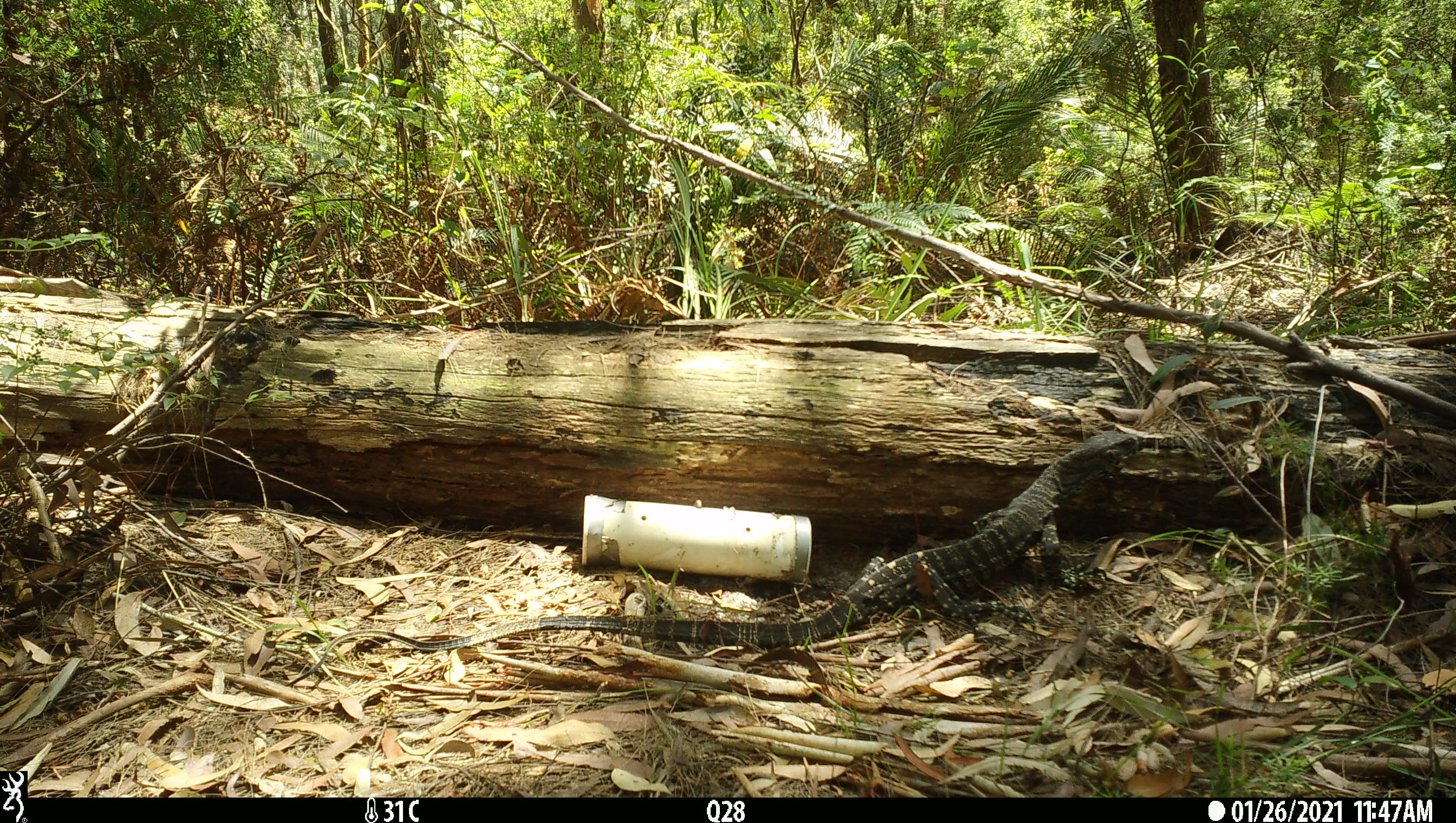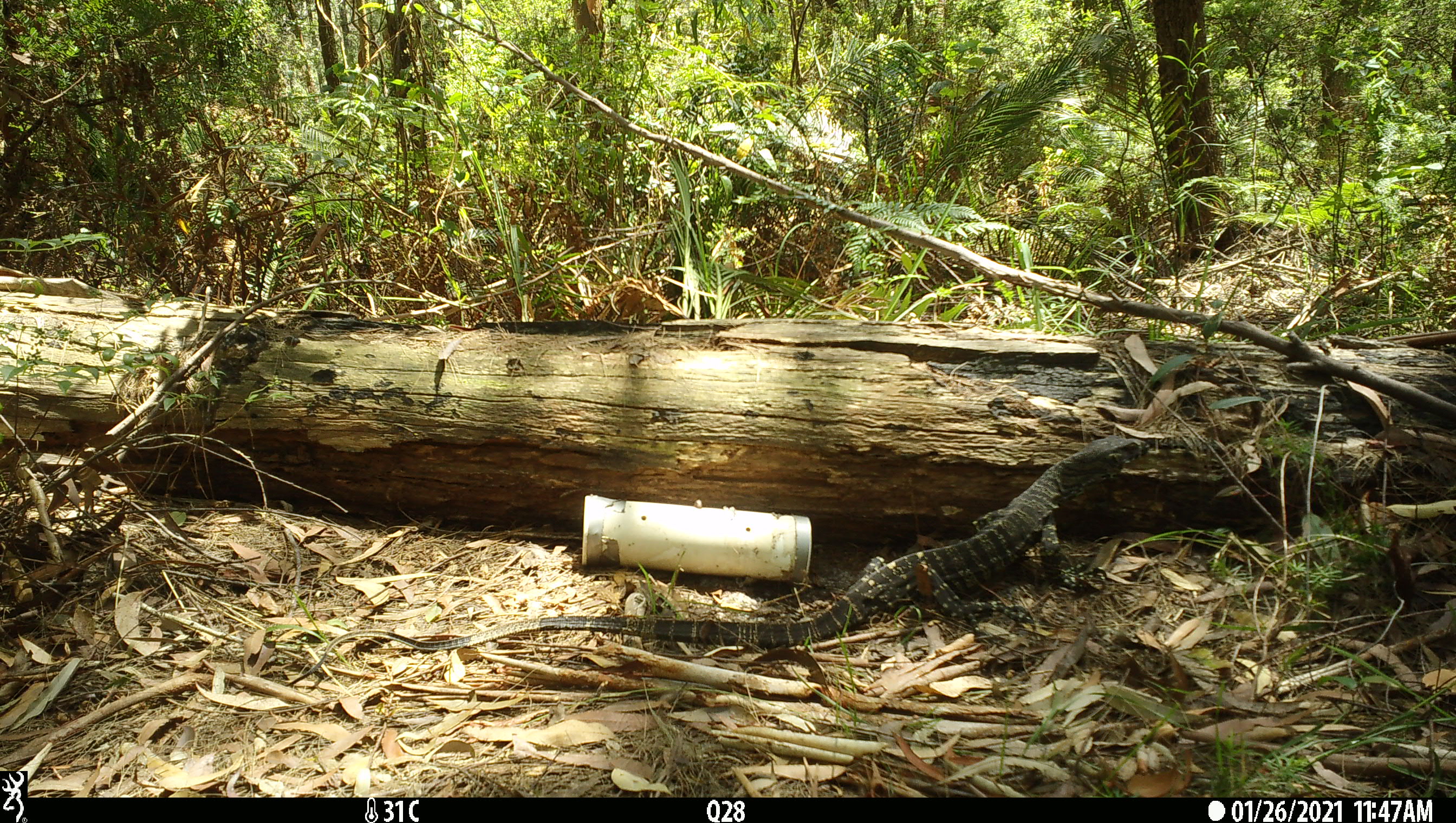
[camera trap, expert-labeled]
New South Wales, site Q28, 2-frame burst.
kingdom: Animalia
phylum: Chordata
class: Reptilia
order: Squamata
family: Varanidae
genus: Varanus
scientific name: Varanus varius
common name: lace monitor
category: goanna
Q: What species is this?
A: Goanna (lace monitor) (Varanus varius).